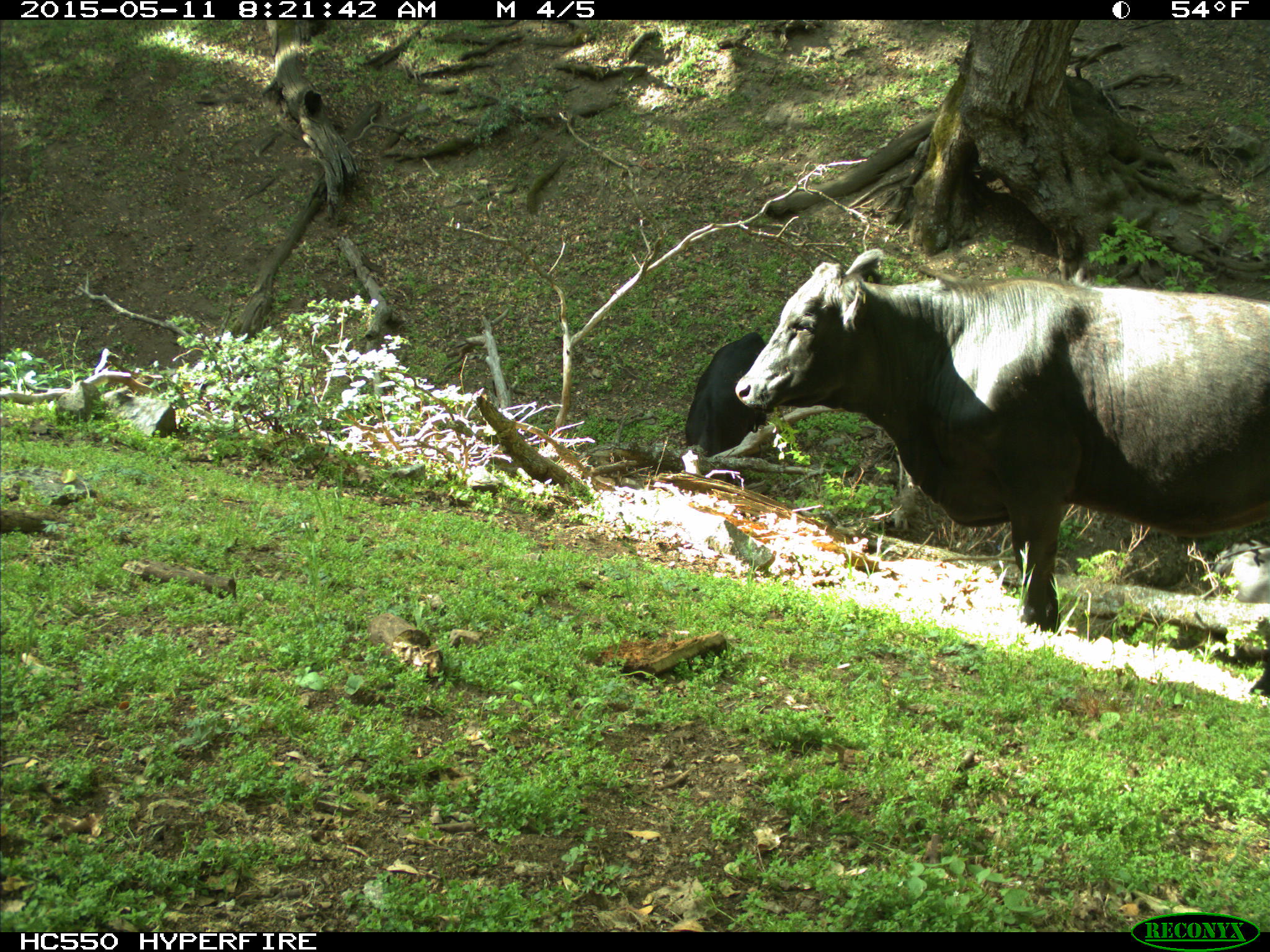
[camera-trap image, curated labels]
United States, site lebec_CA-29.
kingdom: Animalia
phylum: Chordata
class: Mammalia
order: Artiodactyla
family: Bovidae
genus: Bos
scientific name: Bos taurus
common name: domestic cow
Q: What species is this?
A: Bos taurus (domestic cow).